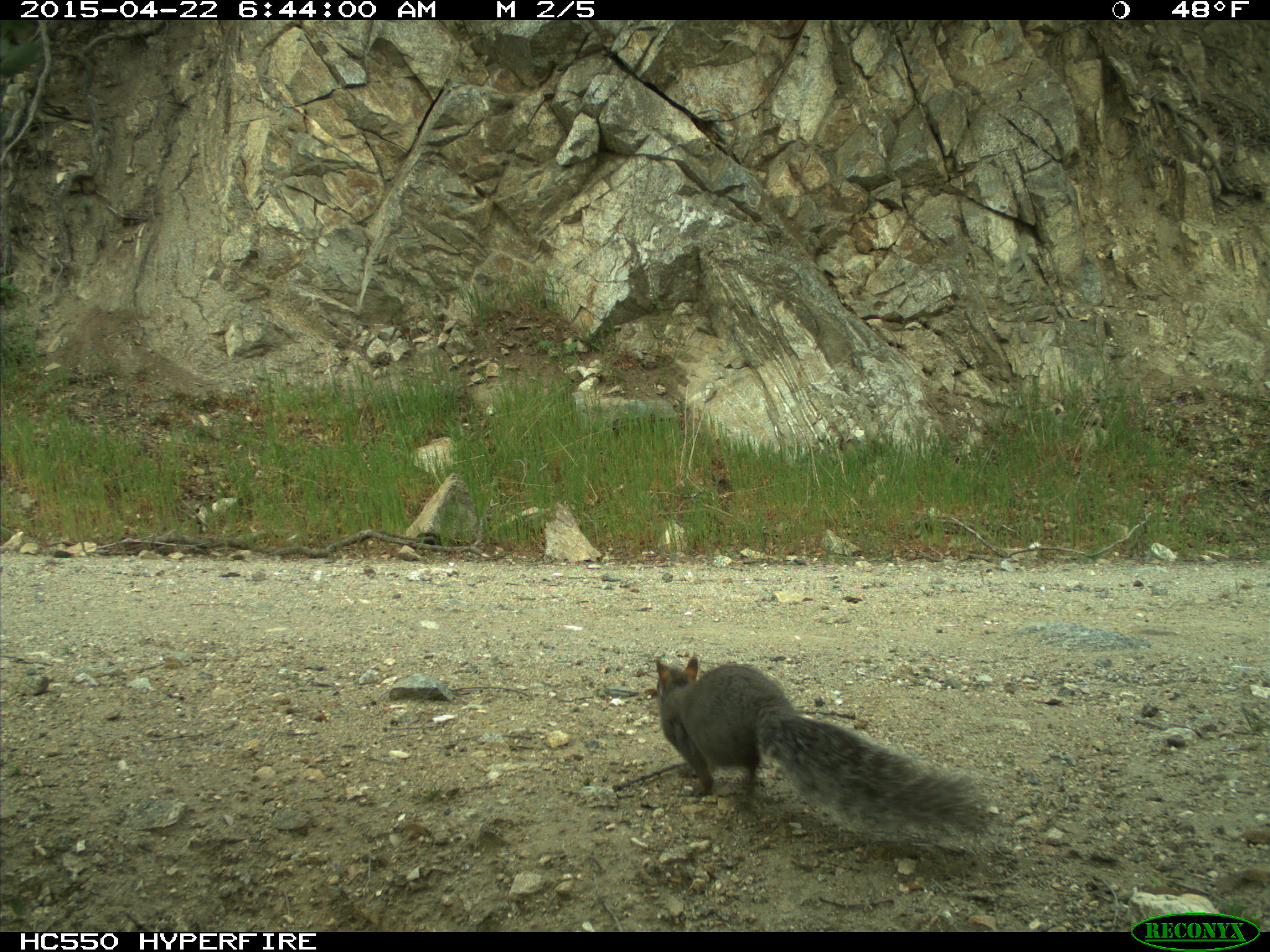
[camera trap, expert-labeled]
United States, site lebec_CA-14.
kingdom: Animalia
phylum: Chordata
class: Mammalia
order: Rodentia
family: Sciuridae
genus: Sciurus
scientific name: Sciurus carolinensis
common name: eastern gray squirrel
Sciurus carolinensis (eastern gray squirrel).